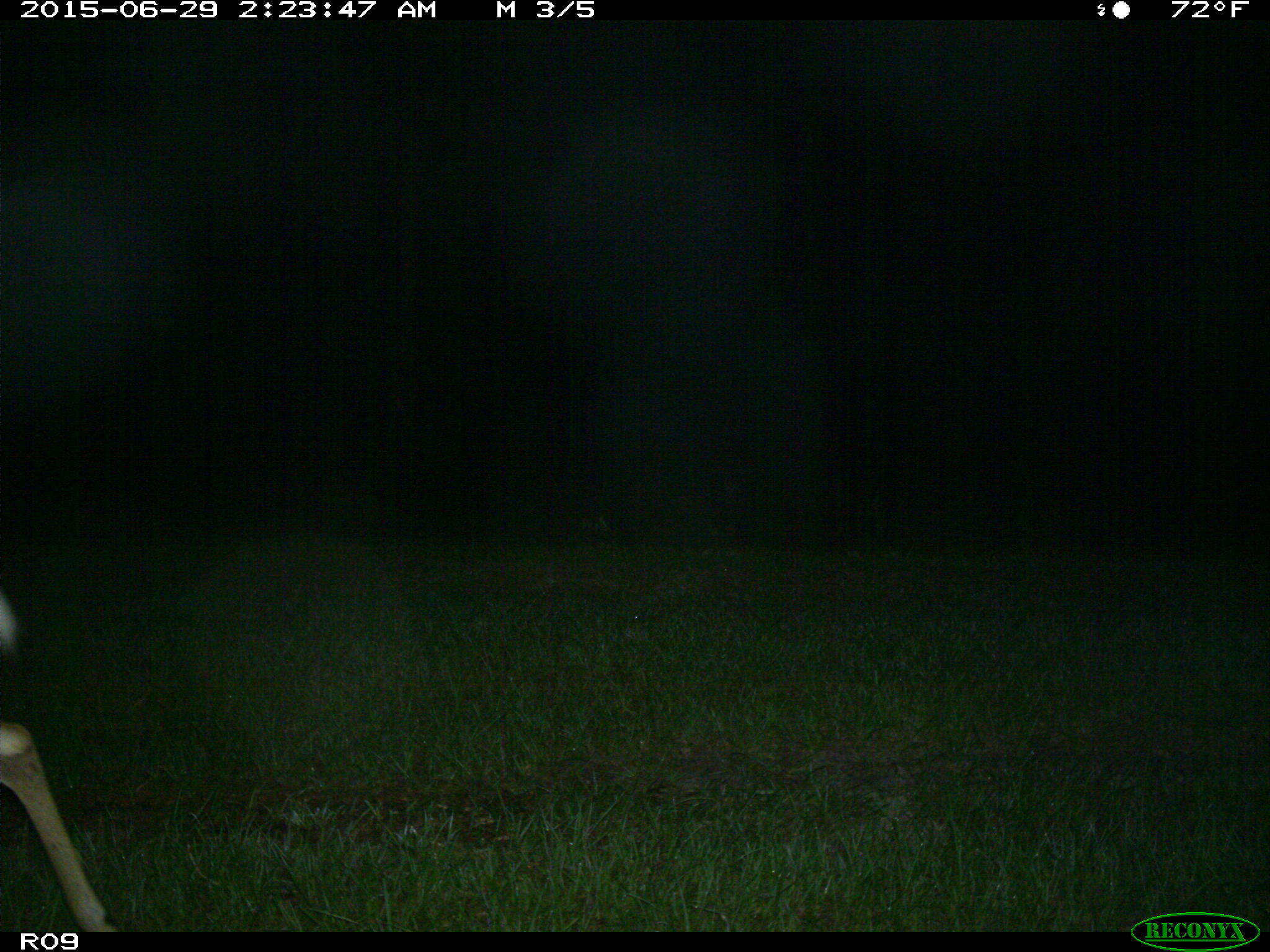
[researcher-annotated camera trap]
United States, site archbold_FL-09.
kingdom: Animalia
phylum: Chordata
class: Mammalia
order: Artiodactyla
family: Cervidae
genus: Odocoileus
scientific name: Odocoileus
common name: deer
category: unidentified deer